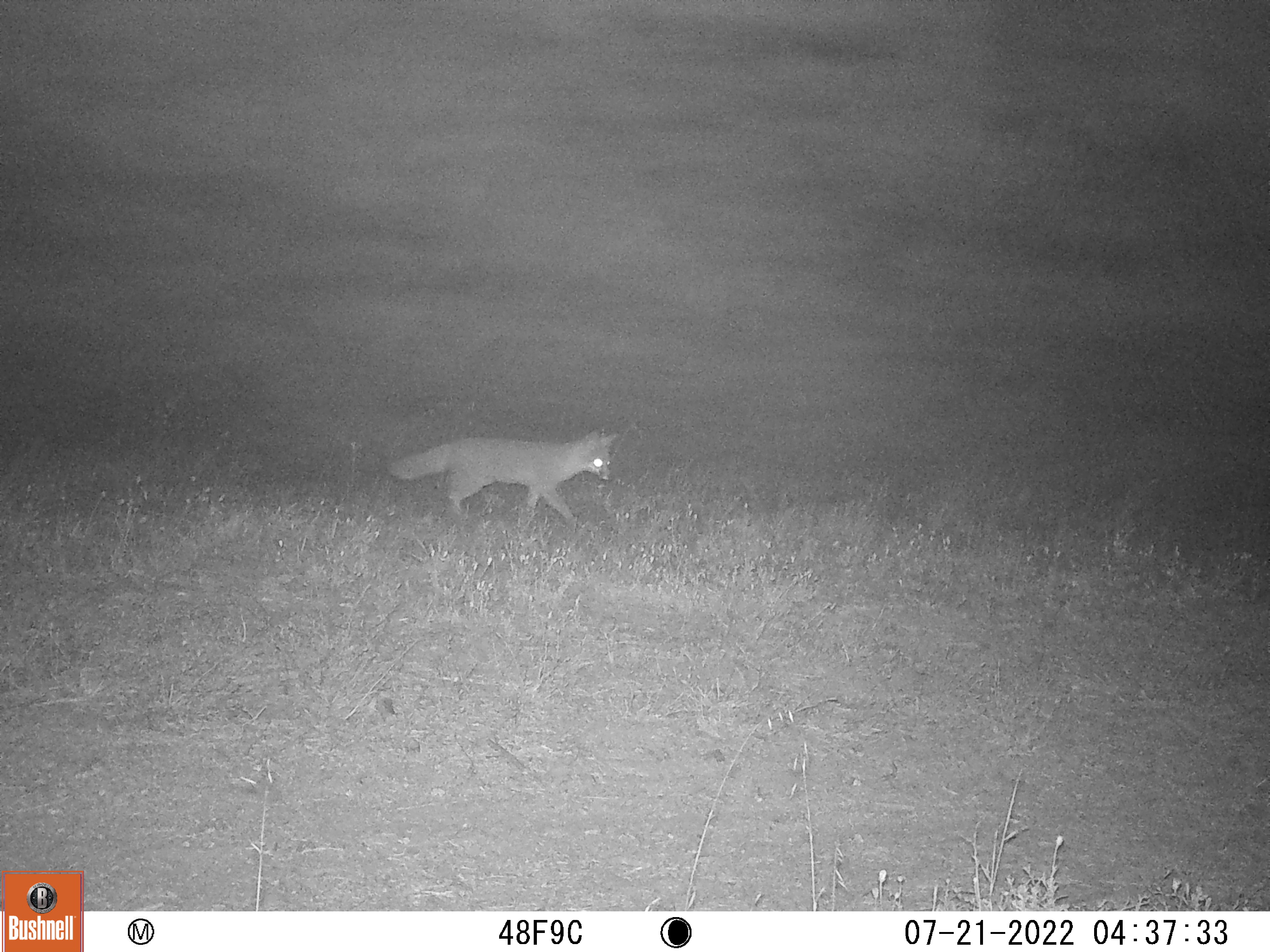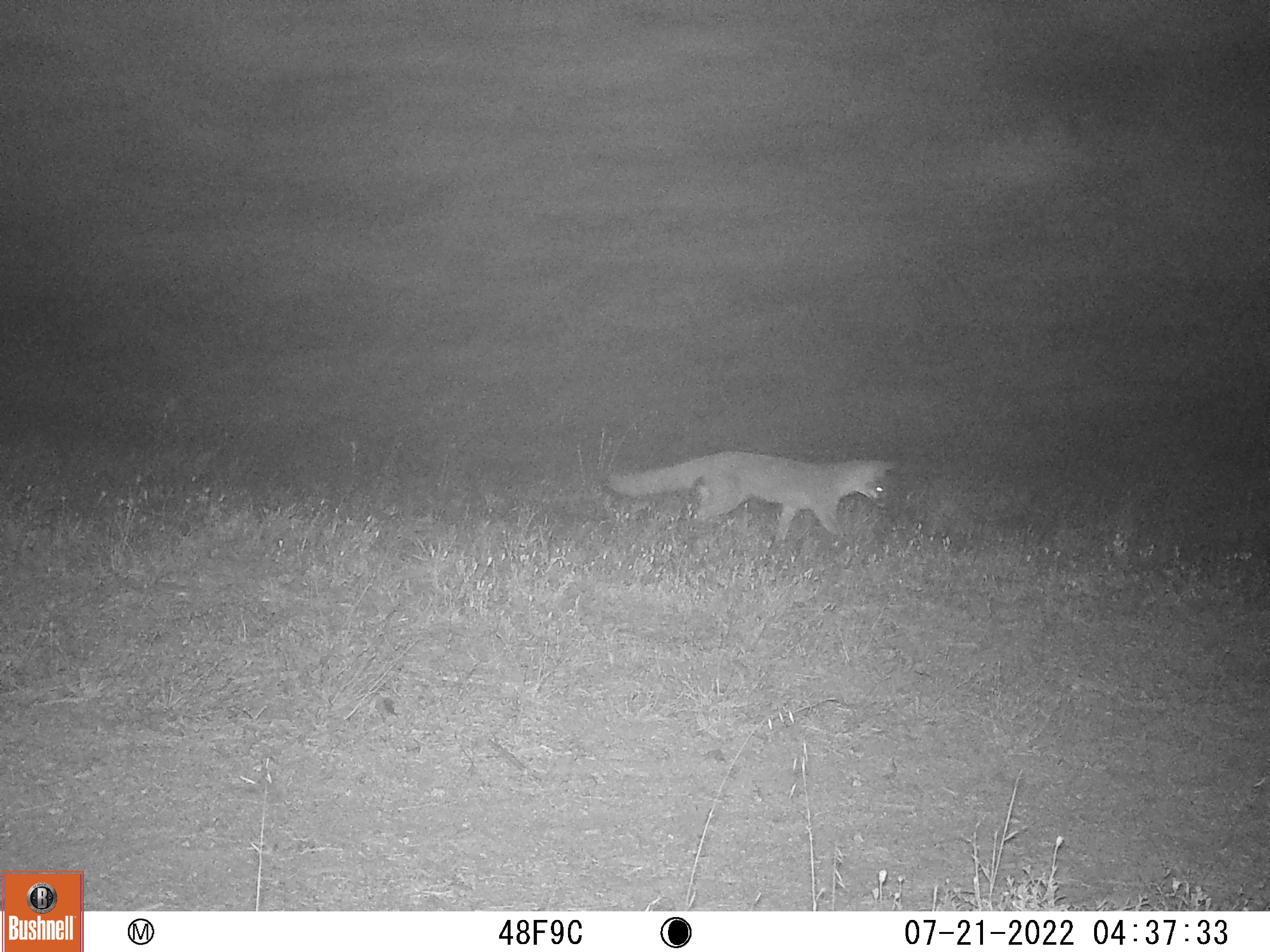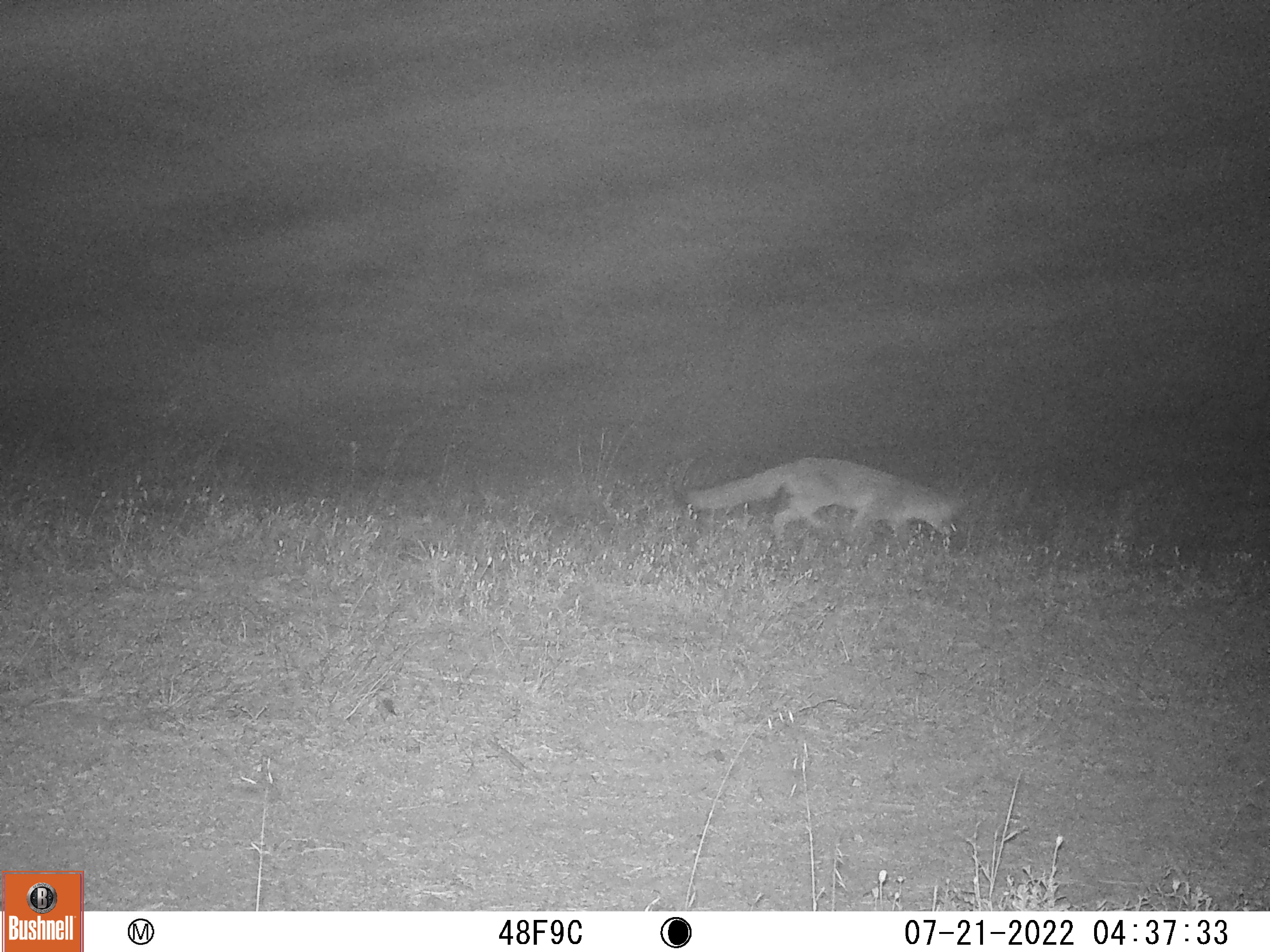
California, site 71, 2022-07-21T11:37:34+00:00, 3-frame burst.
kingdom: Animalia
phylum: Chordata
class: Mammalia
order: Carnivora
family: Canidae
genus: Urocyon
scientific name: Urocyon cinereoargenteus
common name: gray fox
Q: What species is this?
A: Gray fox (Urocyon cinereoargenteus).